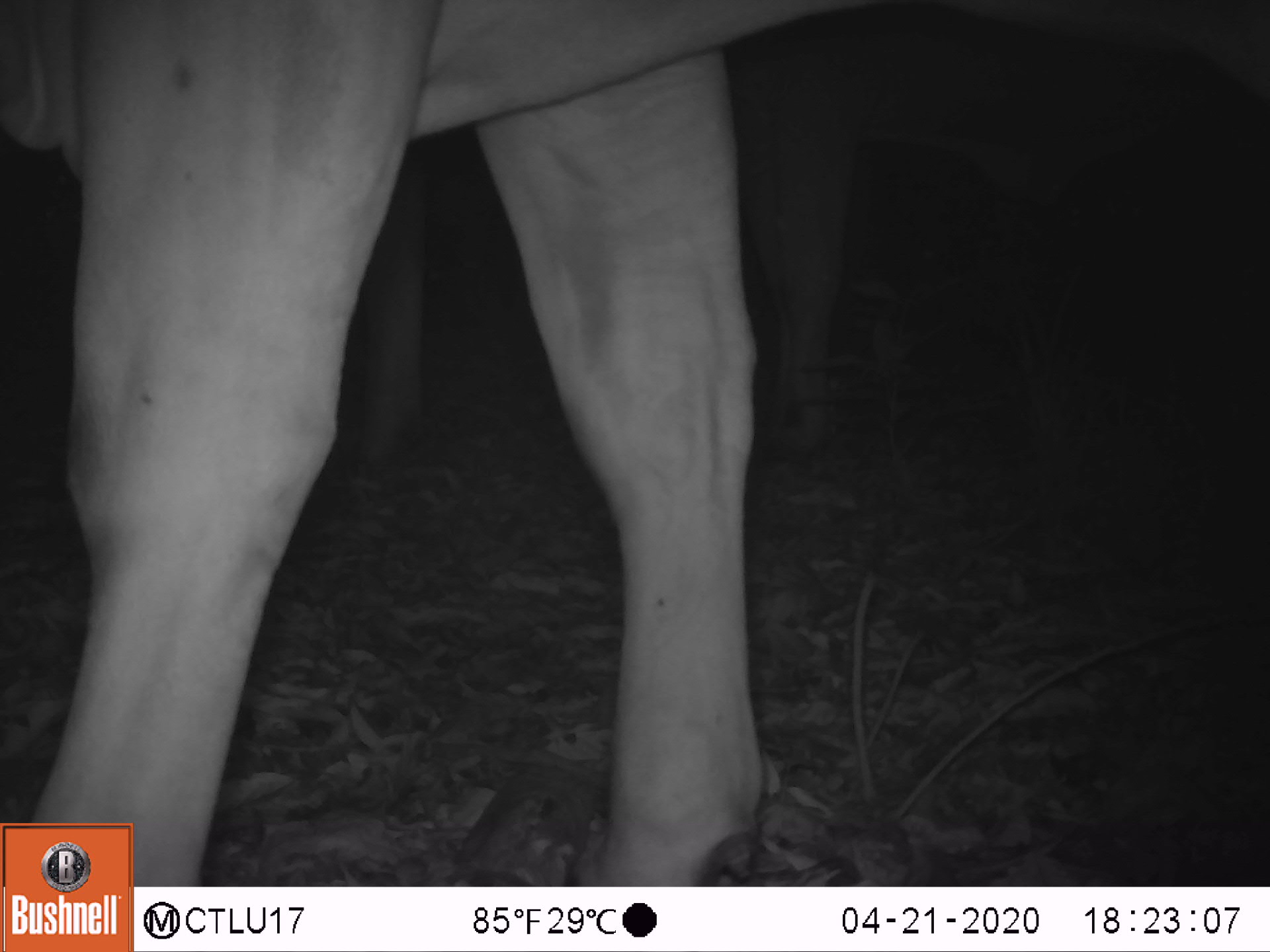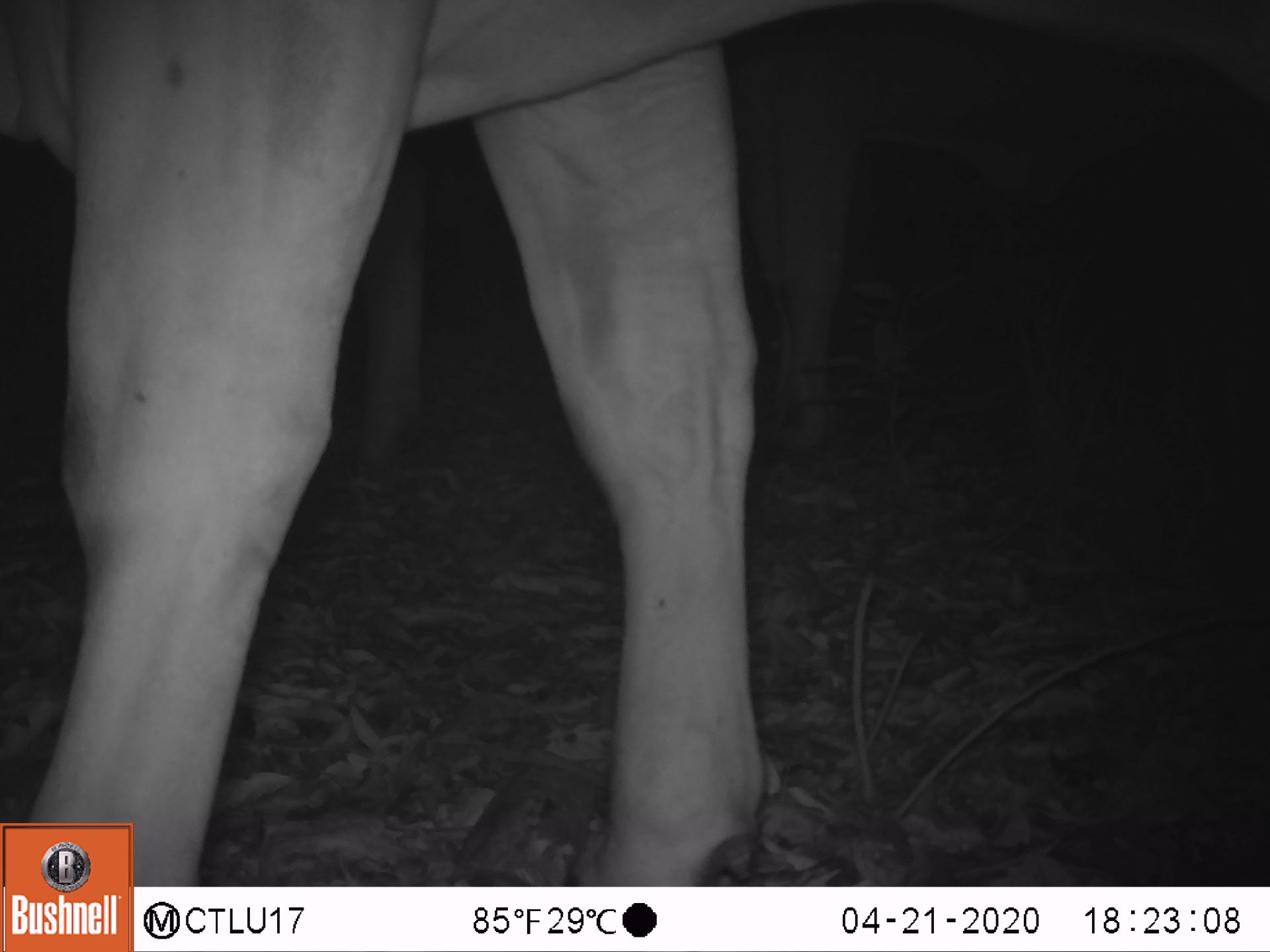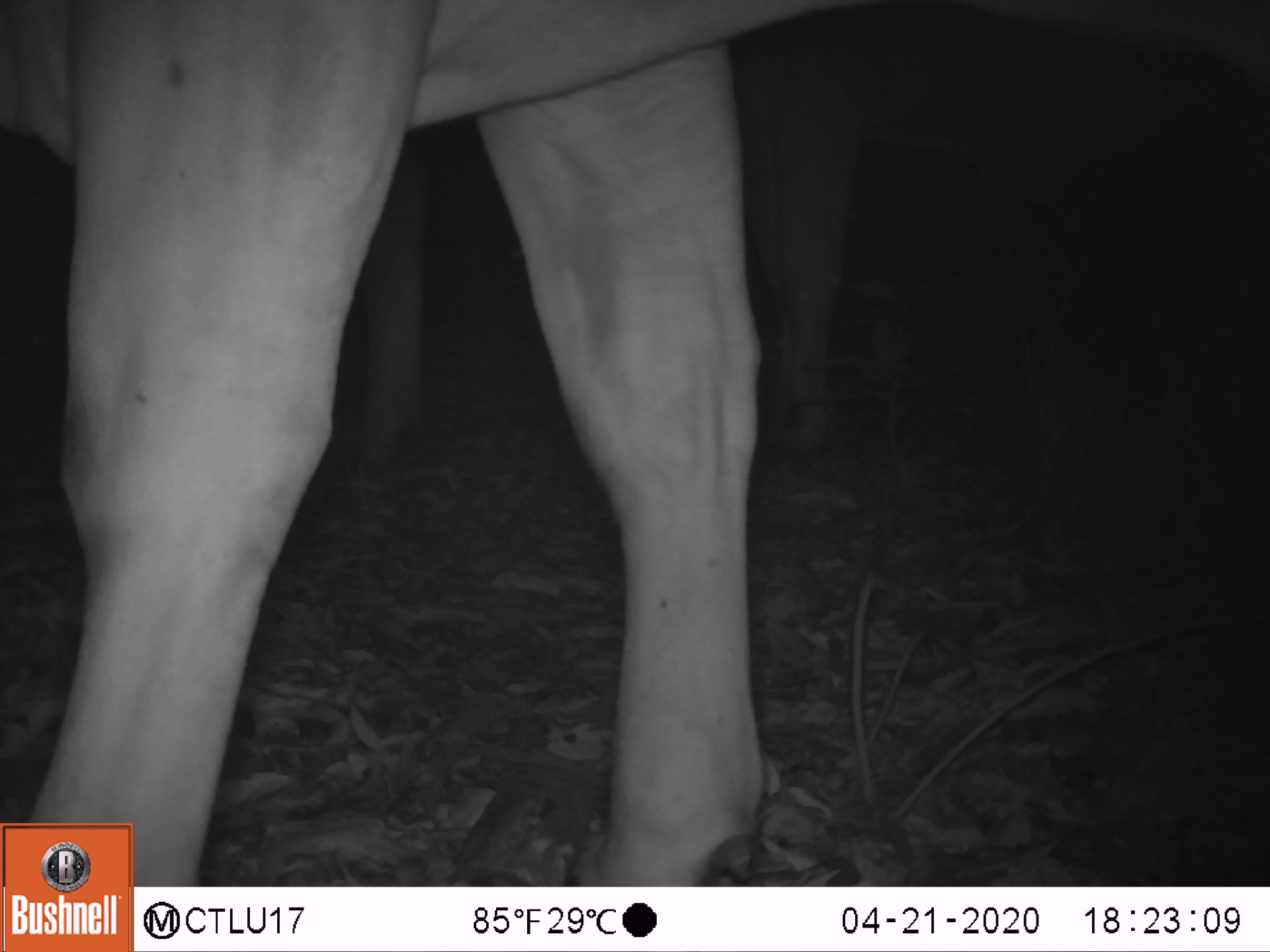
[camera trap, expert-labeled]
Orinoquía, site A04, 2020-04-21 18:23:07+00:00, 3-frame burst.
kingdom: Animalia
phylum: Chordata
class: Mammalia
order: Artiodactyla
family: Bovidae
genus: Bos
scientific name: Bos taurus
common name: cow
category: cattle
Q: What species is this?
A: Cattle (cow) (Bos taurus).